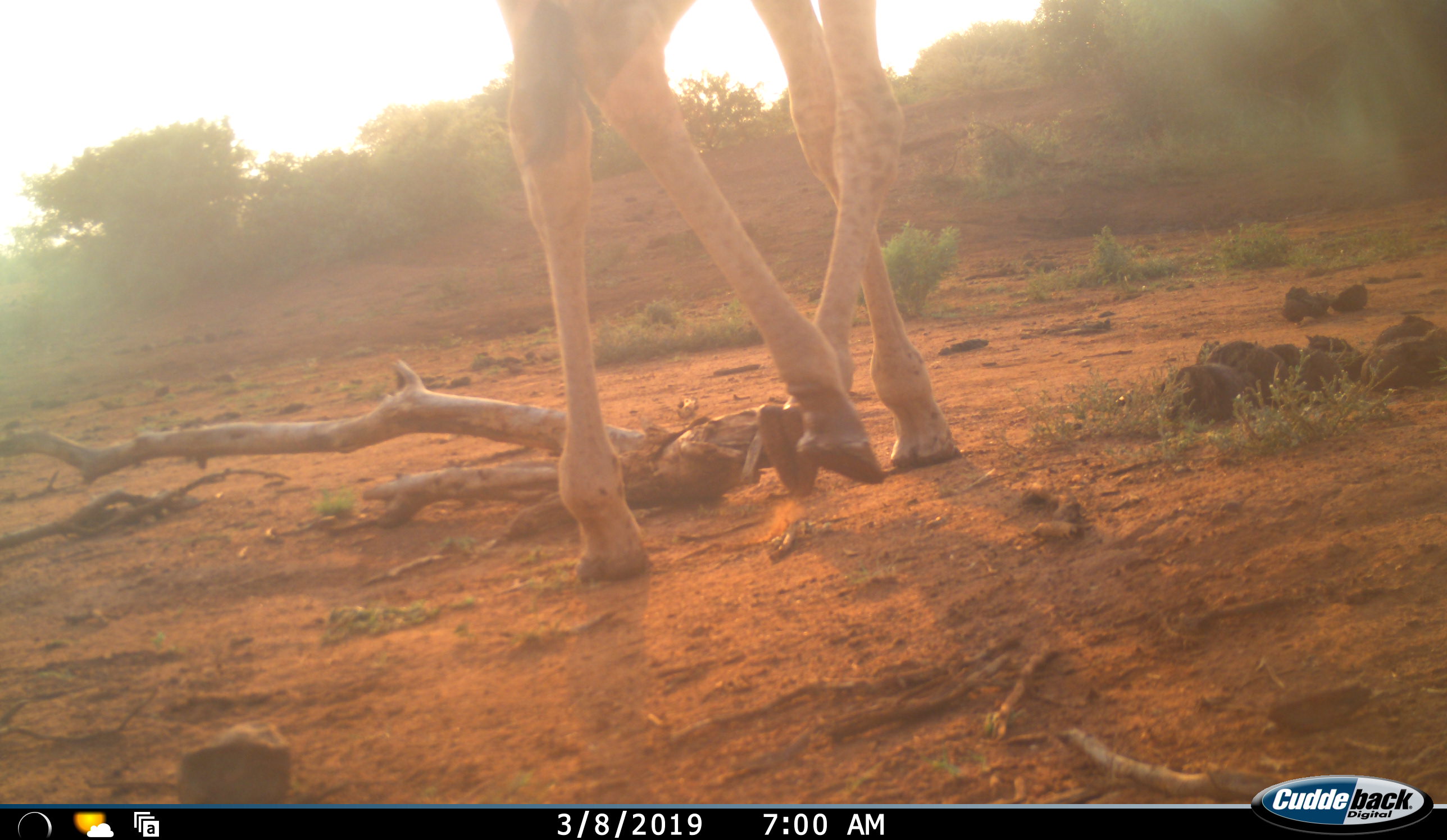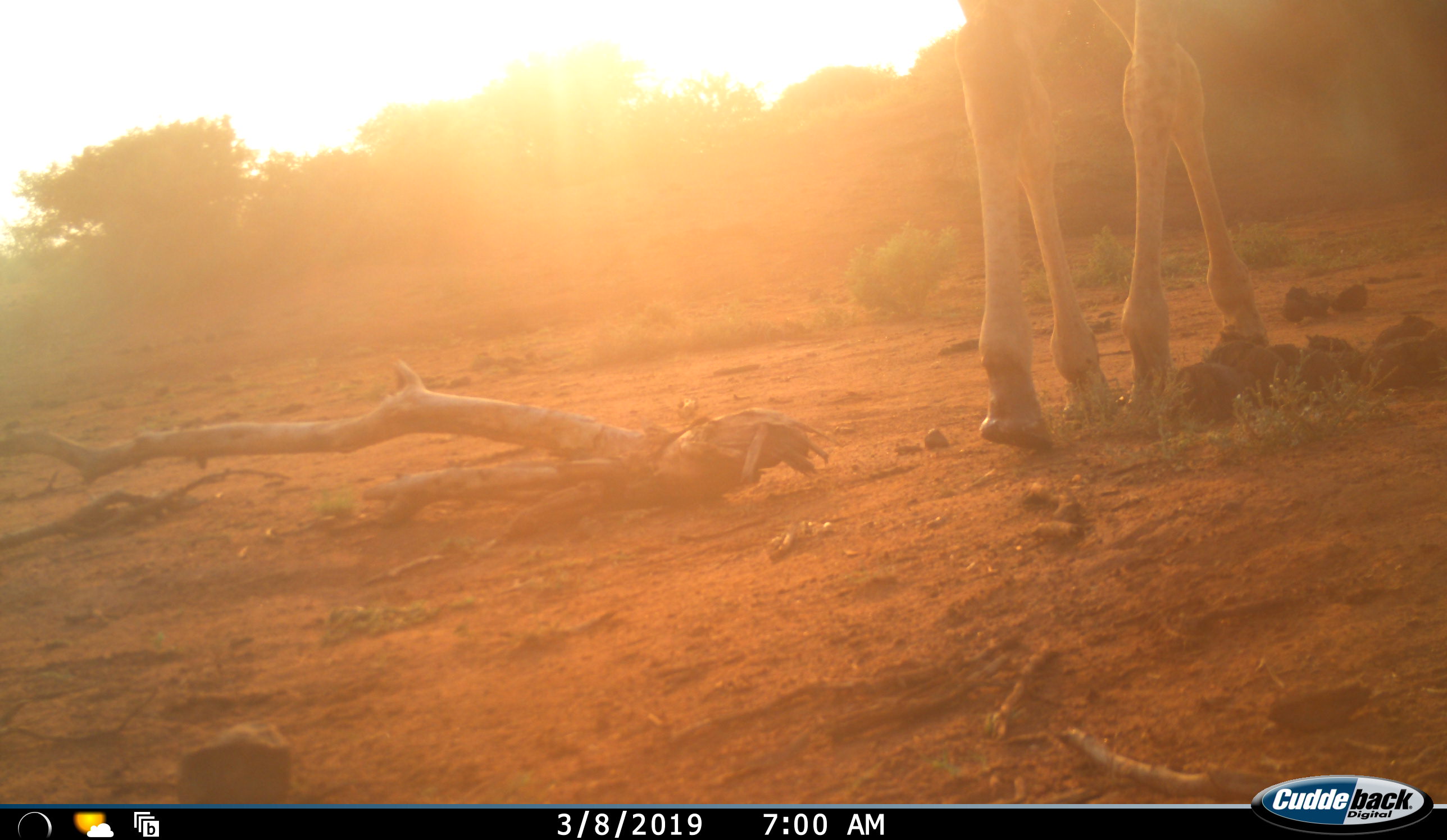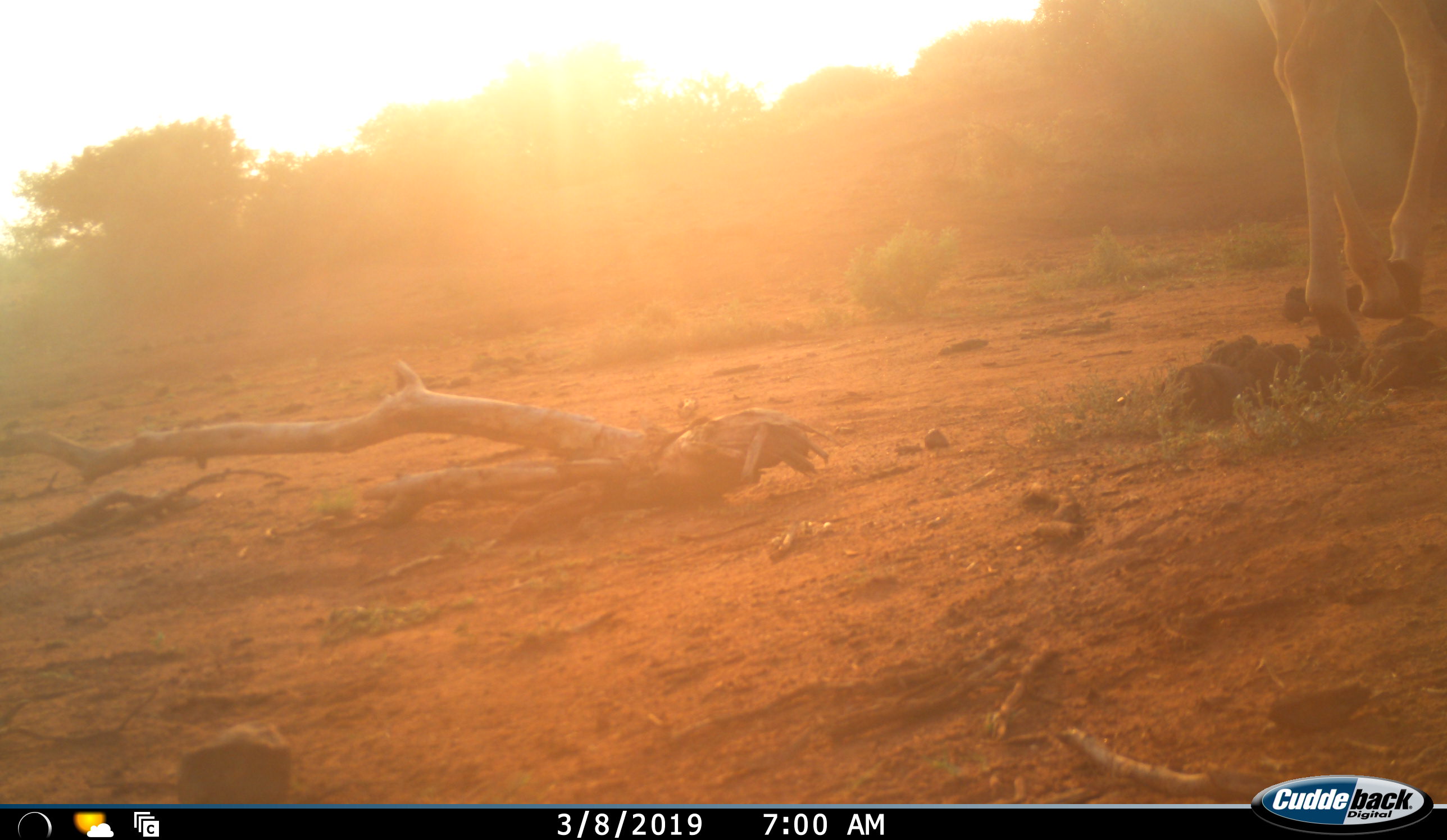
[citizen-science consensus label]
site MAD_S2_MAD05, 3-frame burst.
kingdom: Animalia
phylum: Chordata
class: Mammalia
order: Artiodactyla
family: Giraffidae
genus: Giraffa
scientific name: Giraffa camelopardalis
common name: giraffe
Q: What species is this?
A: Giraffe (Giraffa camelopardalis).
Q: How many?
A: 1.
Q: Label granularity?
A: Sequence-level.